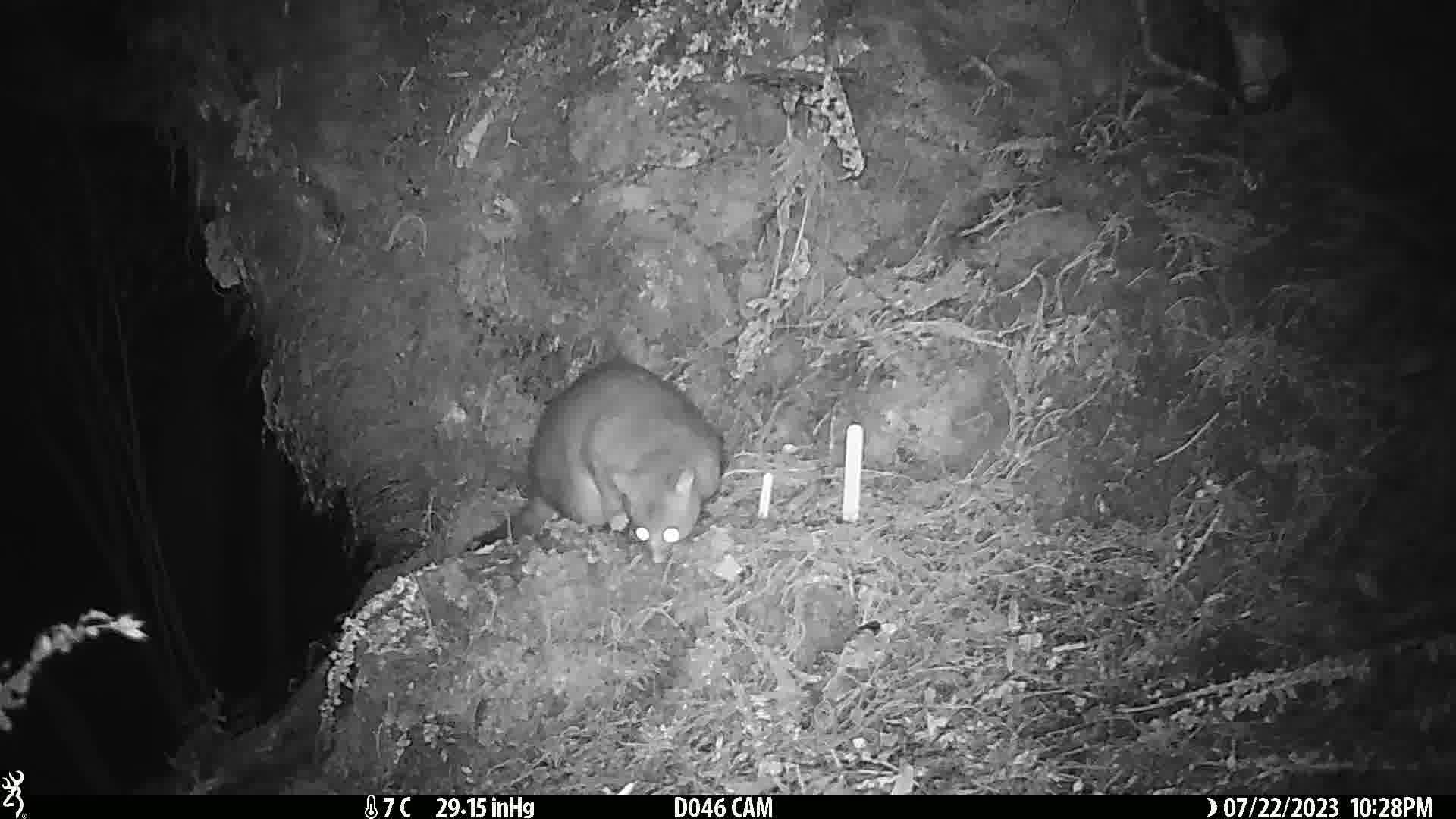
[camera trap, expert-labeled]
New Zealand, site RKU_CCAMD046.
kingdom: Animalia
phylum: Chordata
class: Mammalia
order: Diprotodontia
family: Phalangeridae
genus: Trichosurus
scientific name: Trichosurus vulpecula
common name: common brushtail possum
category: possum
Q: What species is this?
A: Possum (common brushtail possum) (Trichosurus vulpecula).